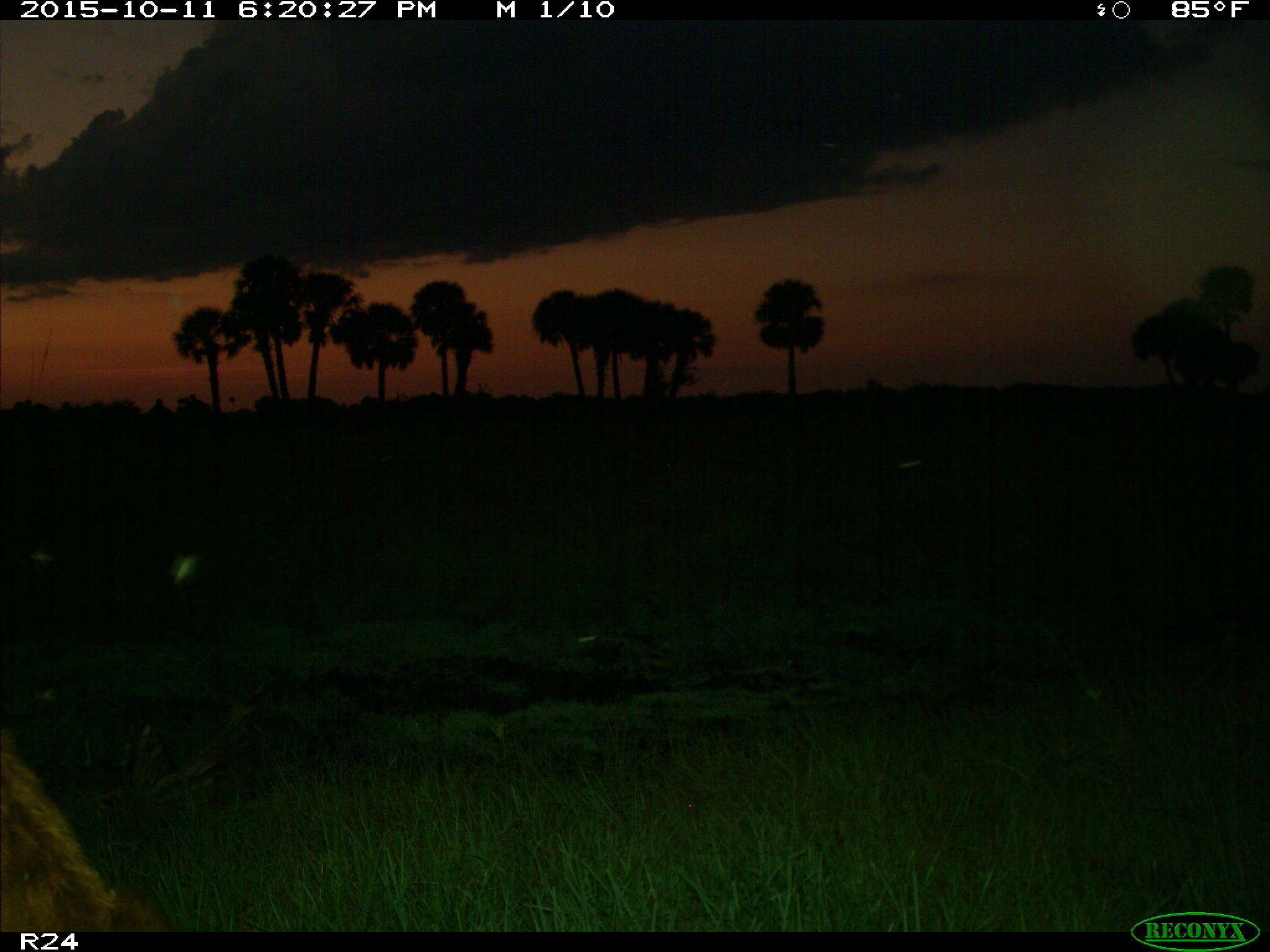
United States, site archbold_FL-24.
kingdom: Animalia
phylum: Chordata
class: Mammalia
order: Artiodactyla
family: Bovidae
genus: Bos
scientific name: Bos taurus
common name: domestic cow